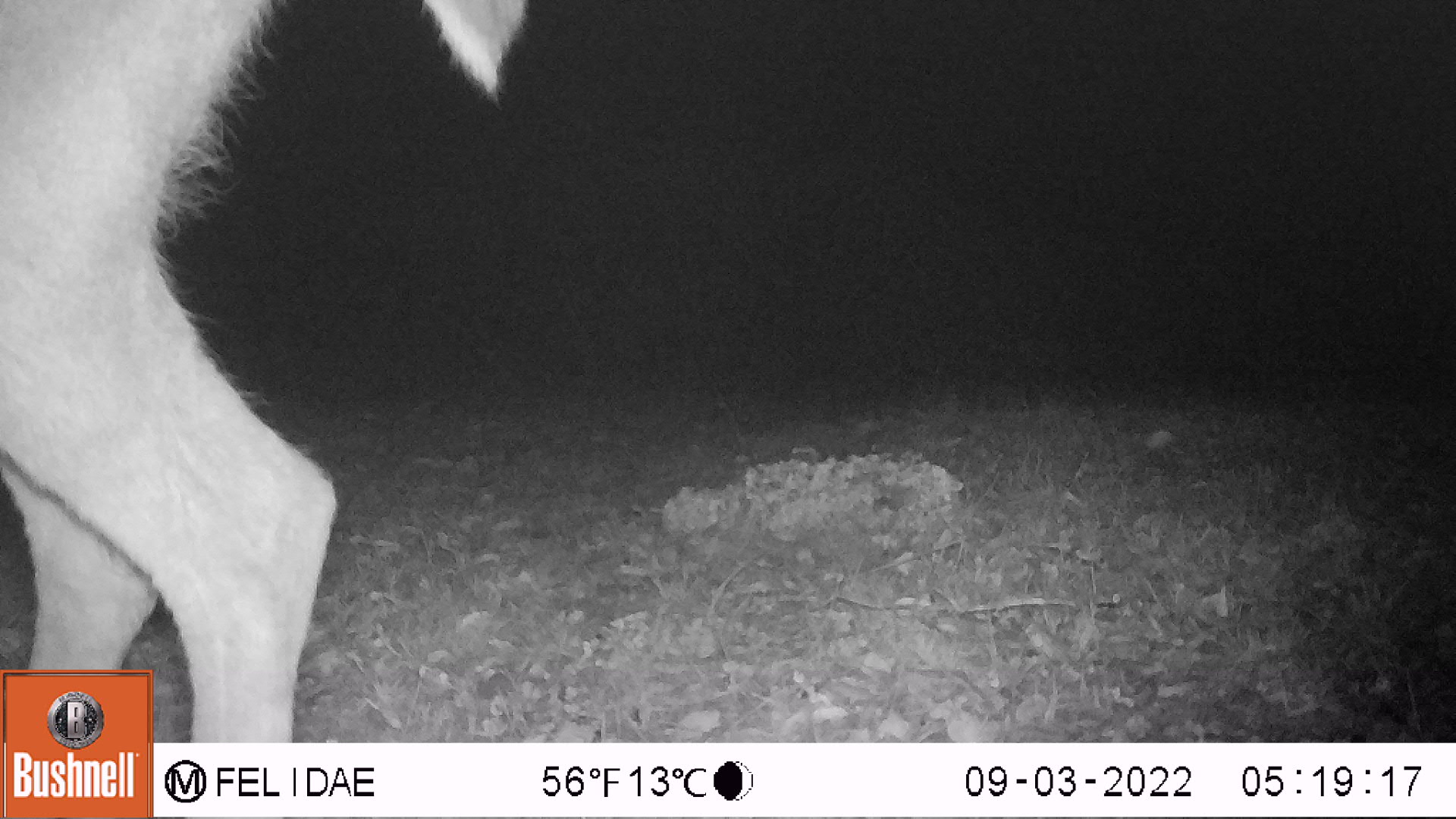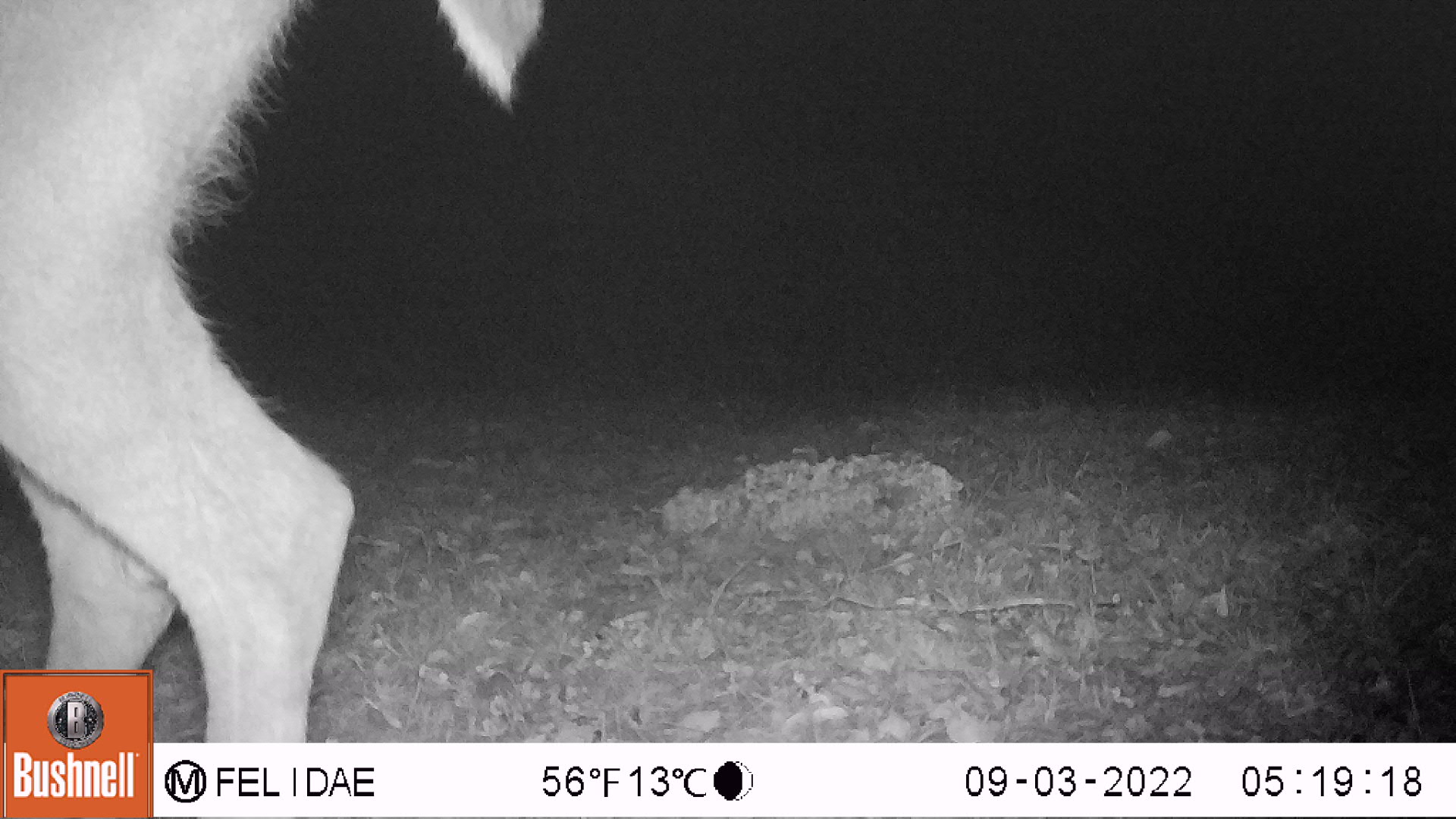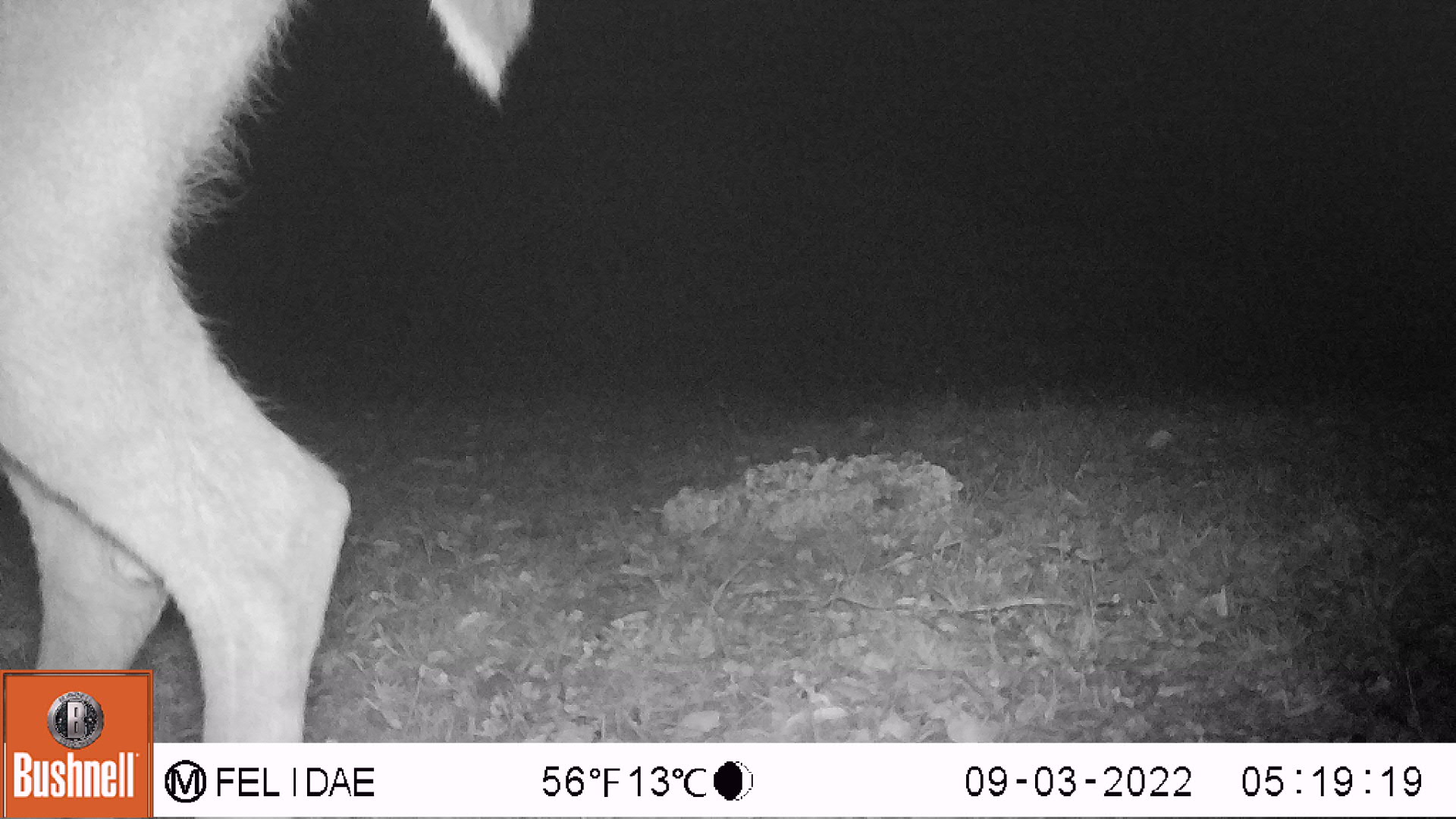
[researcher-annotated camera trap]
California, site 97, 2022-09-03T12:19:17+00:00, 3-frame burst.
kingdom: Animalia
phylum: Chordata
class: Mammalia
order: Artiodactyla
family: Cervidae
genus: Odocoileus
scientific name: Odocoileus hemionus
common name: mule deer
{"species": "mule deer (Odocoileus hemionus)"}